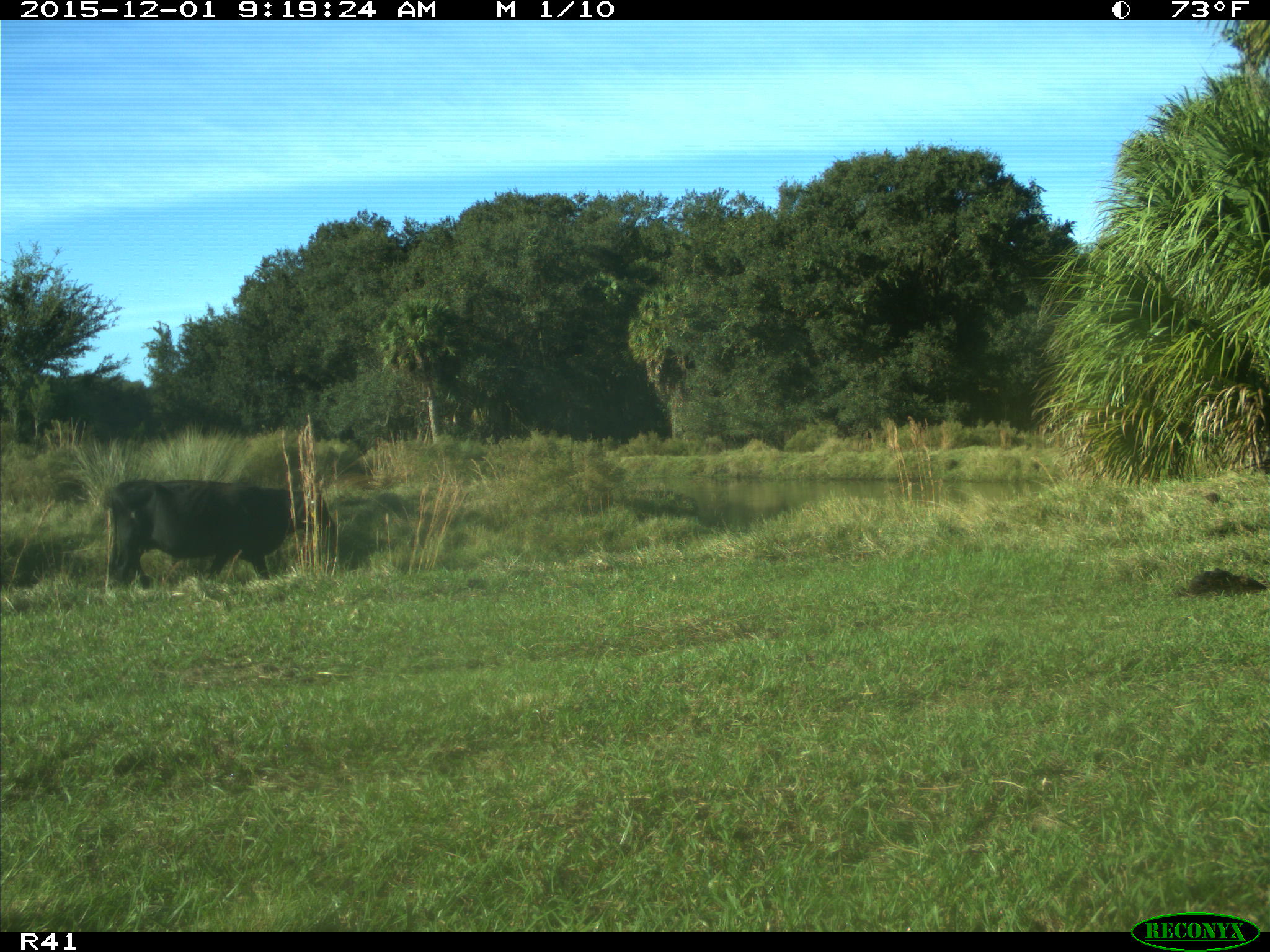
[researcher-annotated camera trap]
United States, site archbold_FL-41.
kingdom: Animalia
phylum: Chordata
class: Mammalia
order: Artiodactyla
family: Bovidae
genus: Bos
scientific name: Bos taurus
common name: domestic cow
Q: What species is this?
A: Bos taurus (domestic cow).